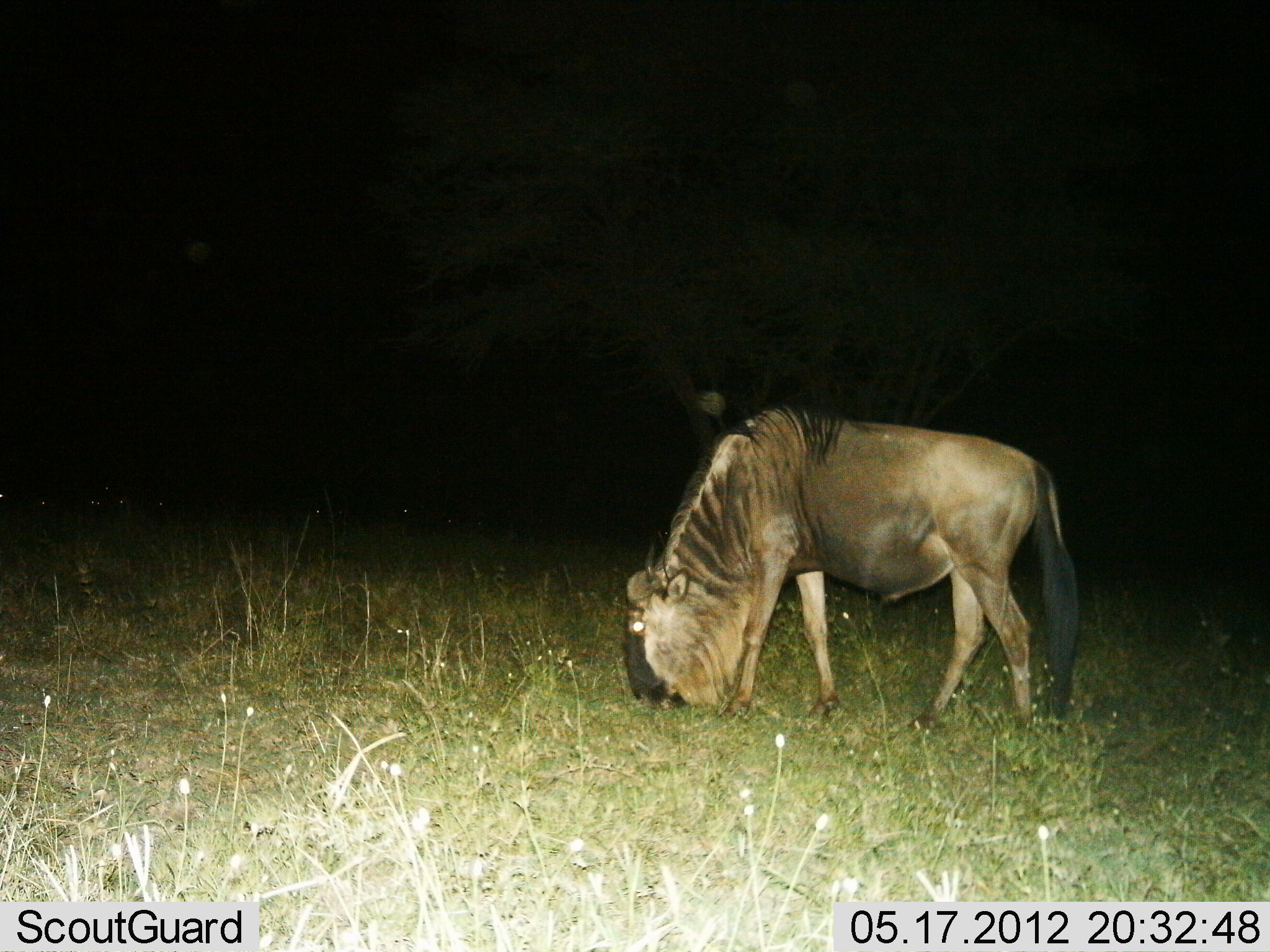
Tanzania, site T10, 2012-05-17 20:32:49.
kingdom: Animalia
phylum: Chordata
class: Mammalia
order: Artiodactyla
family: Bovidae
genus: Connochaetes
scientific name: Connochaetes taurinus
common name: blue wildebeest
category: wildebeest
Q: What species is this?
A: Wildebeest (blue wildebeest) (Connochaetes taurinus).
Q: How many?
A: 1.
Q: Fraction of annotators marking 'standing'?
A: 30%.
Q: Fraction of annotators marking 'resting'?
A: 0%.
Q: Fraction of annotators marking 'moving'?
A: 0%.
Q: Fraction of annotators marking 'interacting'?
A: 0%.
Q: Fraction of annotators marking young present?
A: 0%.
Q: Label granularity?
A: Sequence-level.